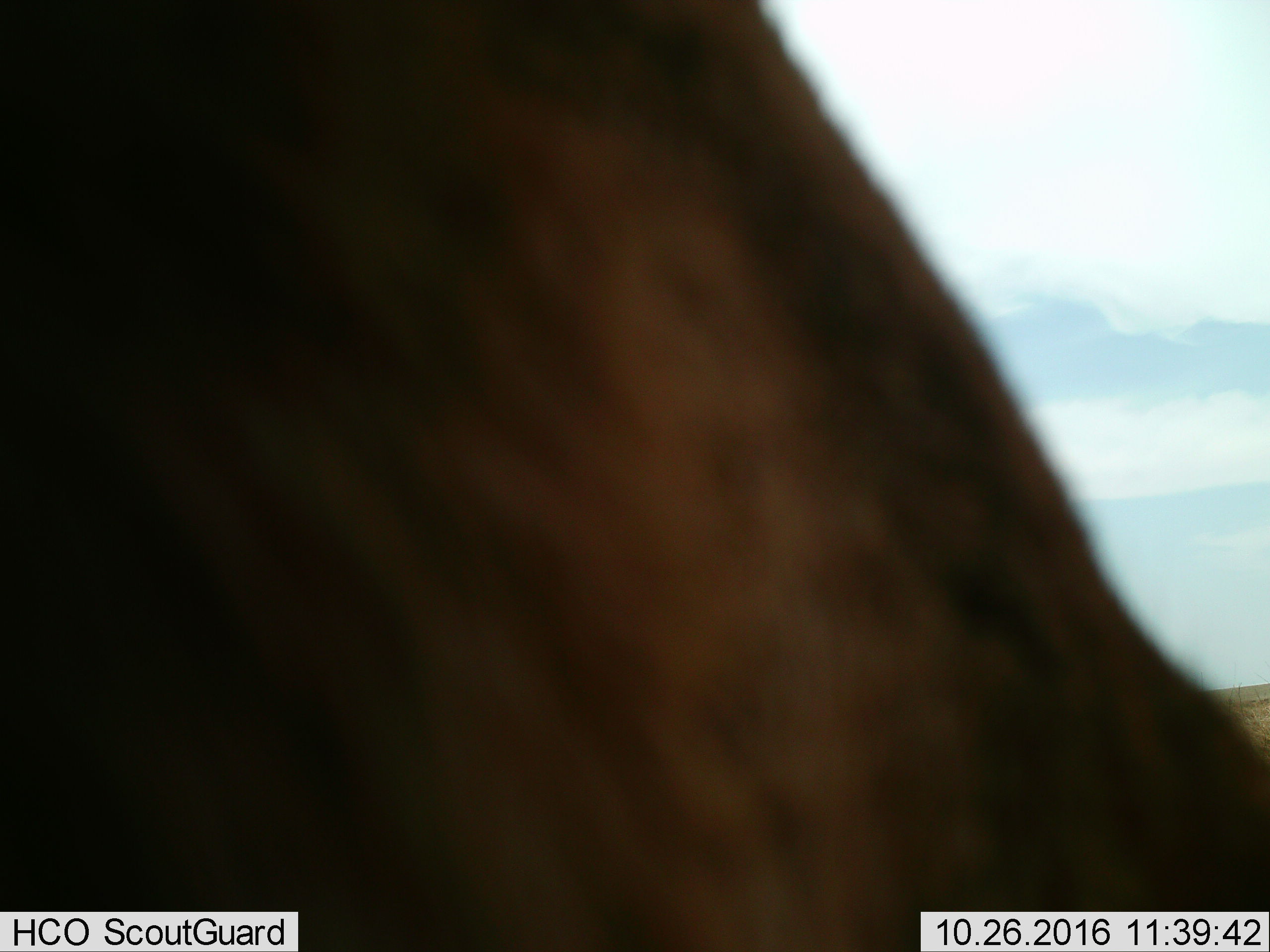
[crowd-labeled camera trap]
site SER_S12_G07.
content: unidentified animal